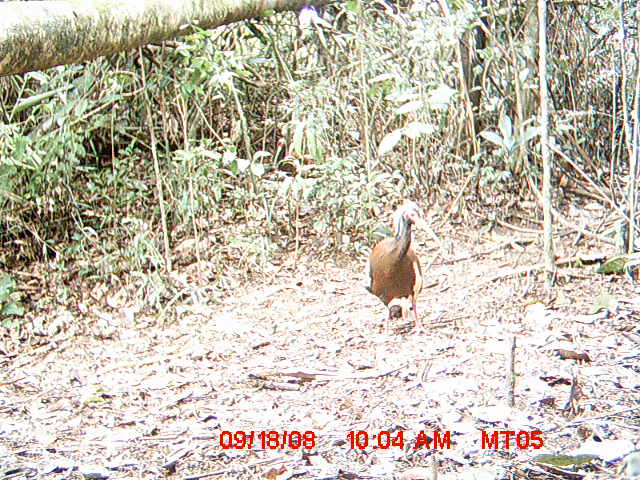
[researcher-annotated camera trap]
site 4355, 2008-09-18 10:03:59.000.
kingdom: Animalia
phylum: Chordata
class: Aves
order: Cuculiformes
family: Cuculidae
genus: Coua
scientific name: Coua serriana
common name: red-breasted coua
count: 1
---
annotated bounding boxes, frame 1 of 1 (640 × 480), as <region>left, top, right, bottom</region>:
coua serriana: <region>363, 198, 441, 341</region>